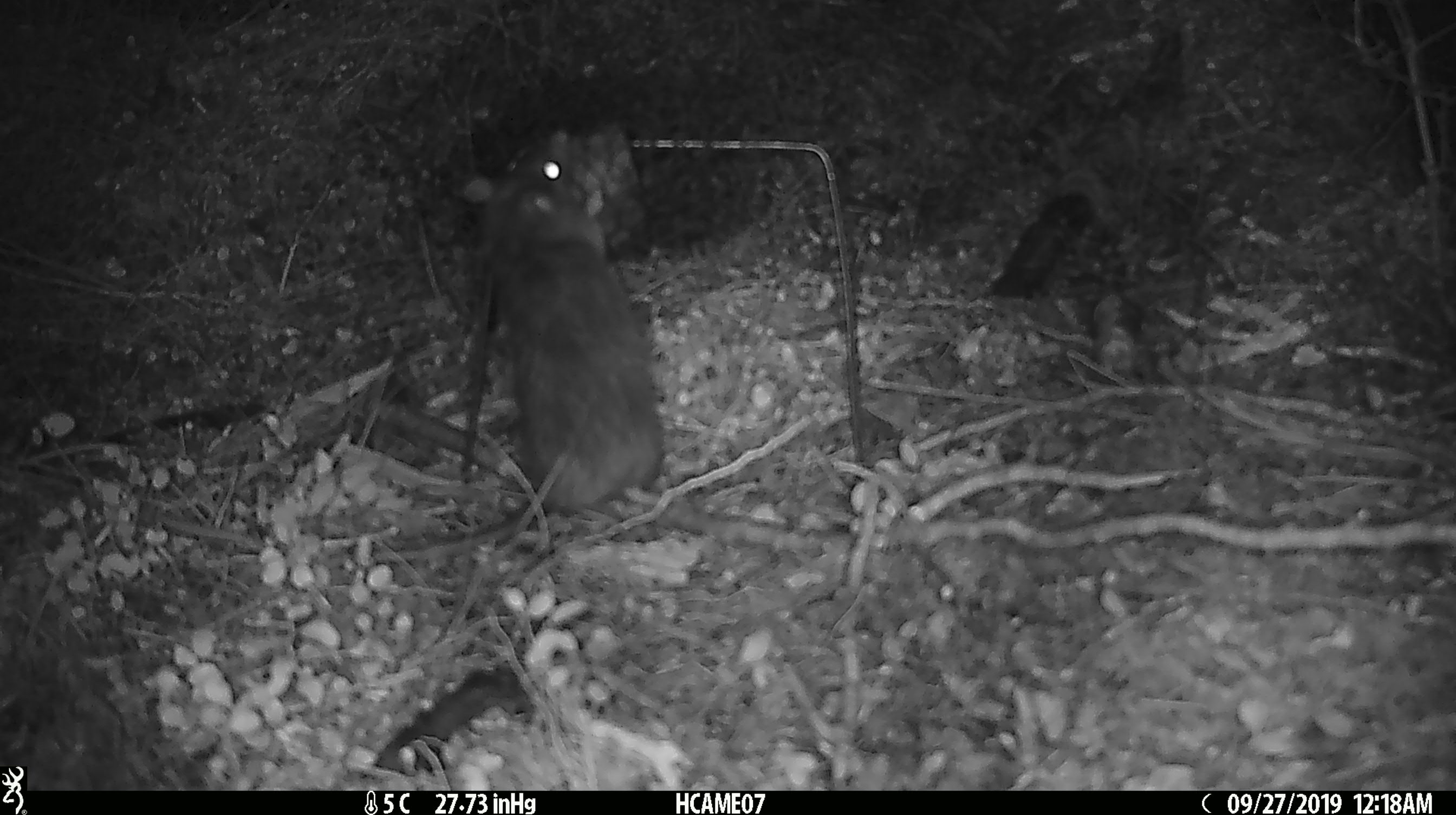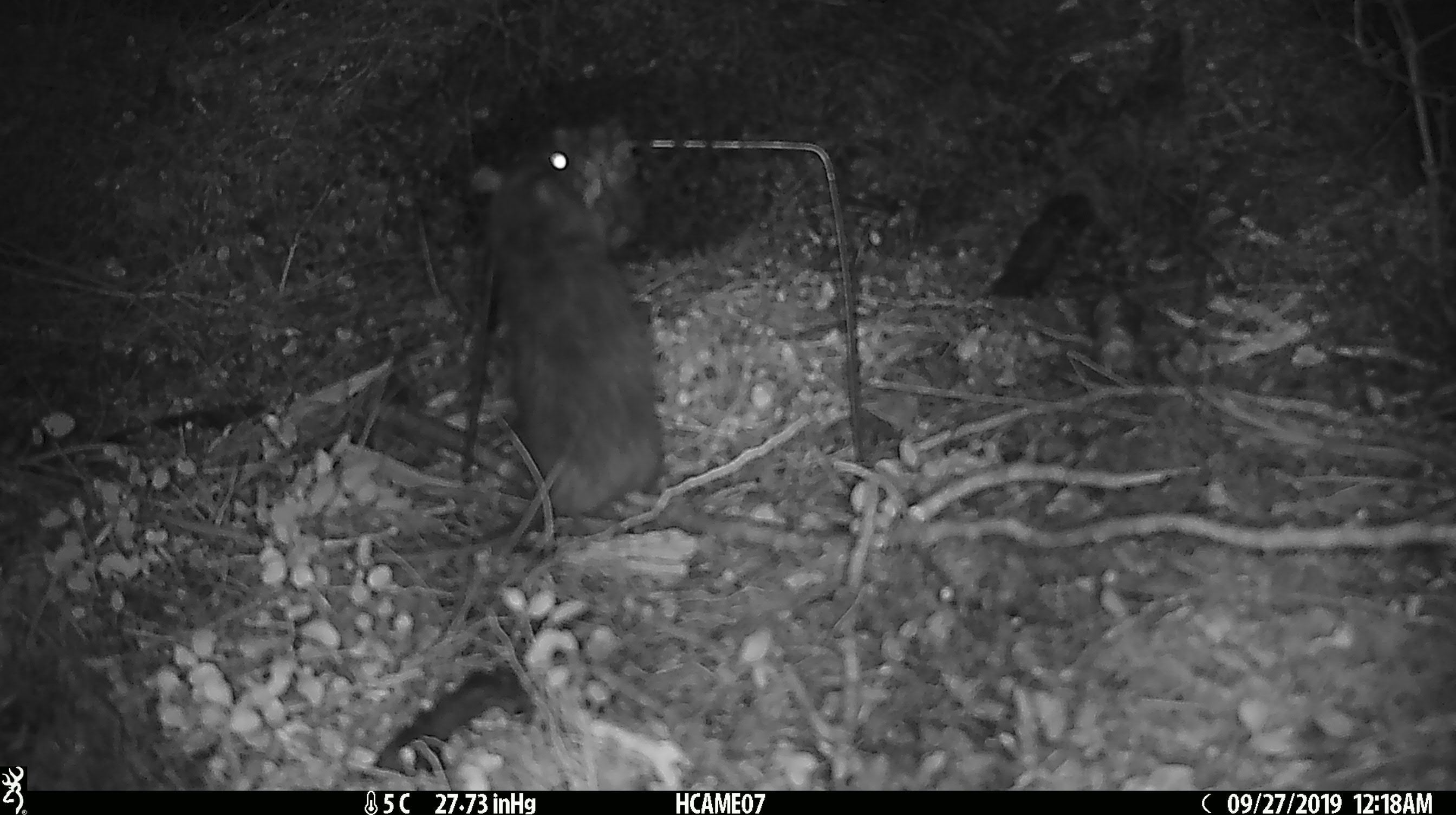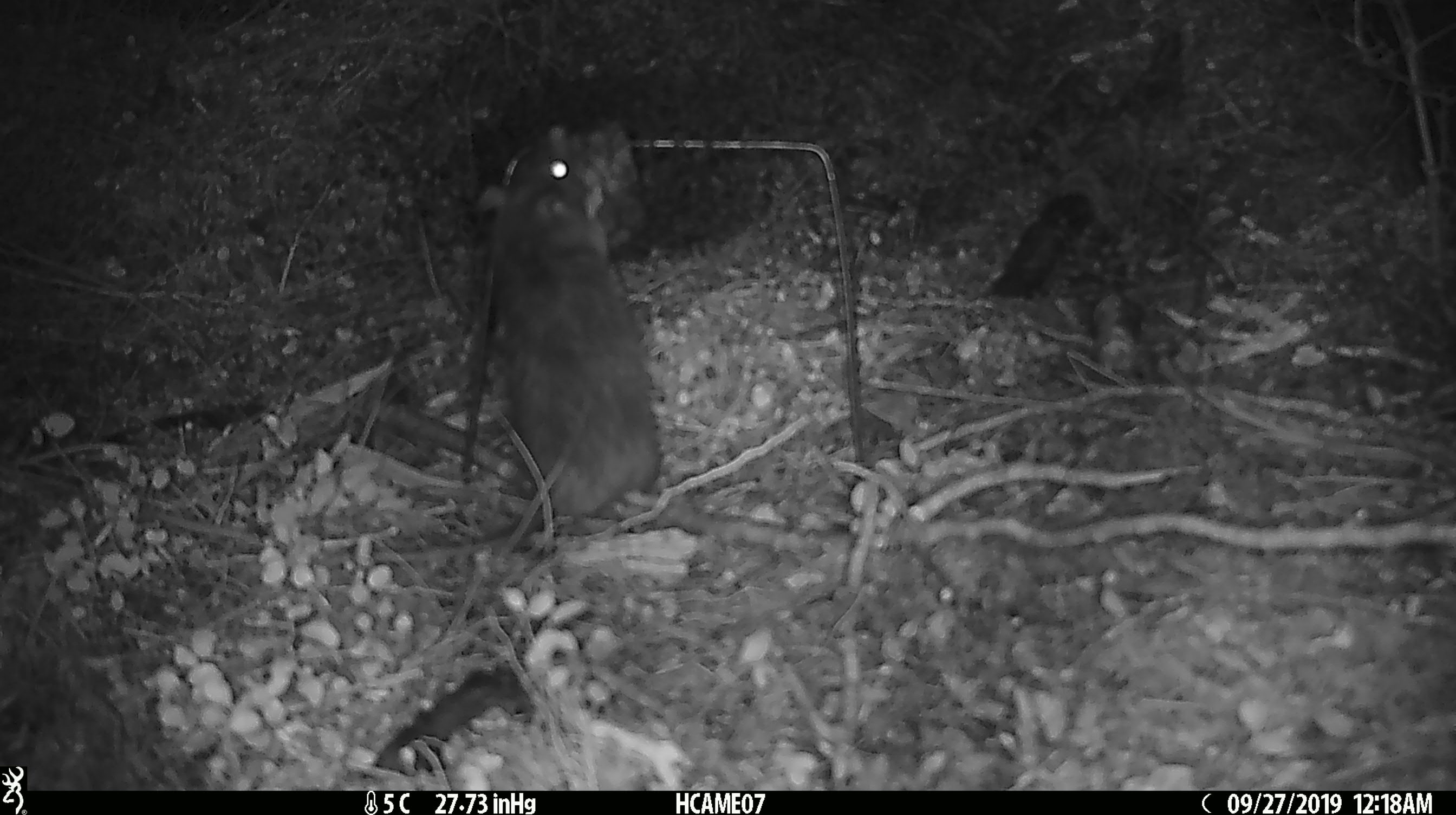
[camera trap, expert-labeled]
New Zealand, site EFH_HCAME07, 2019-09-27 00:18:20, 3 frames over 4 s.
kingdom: Animalia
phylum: Chordata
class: Mammalia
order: Rodentia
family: Muridae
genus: Rattus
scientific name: Rattus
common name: rat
Rat (Rattus).